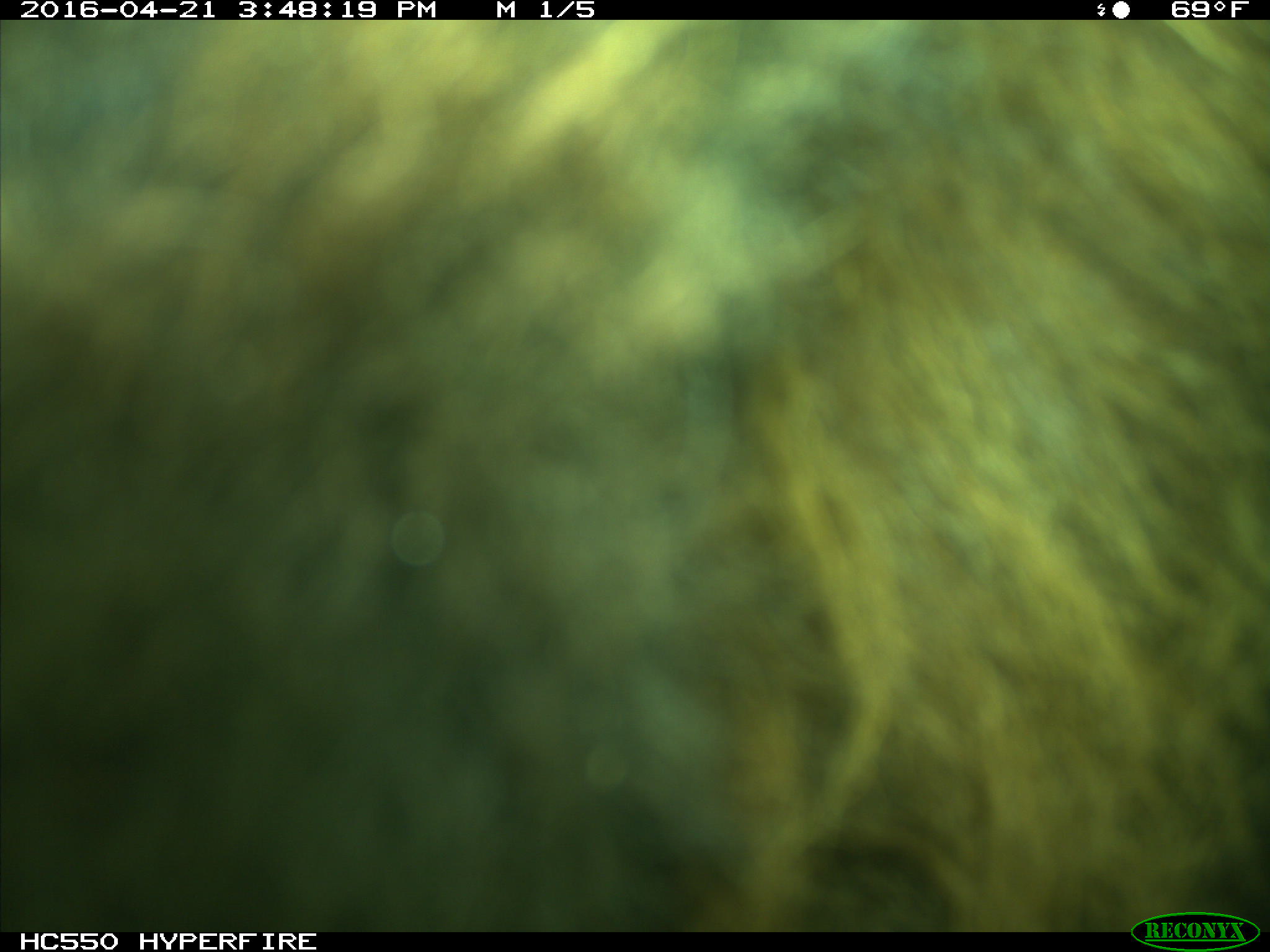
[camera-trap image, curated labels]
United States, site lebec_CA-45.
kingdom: Animalia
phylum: Chordata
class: Mammalia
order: Artiodactyla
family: Bovidae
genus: Bos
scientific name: Bos taurus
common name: domestic cow